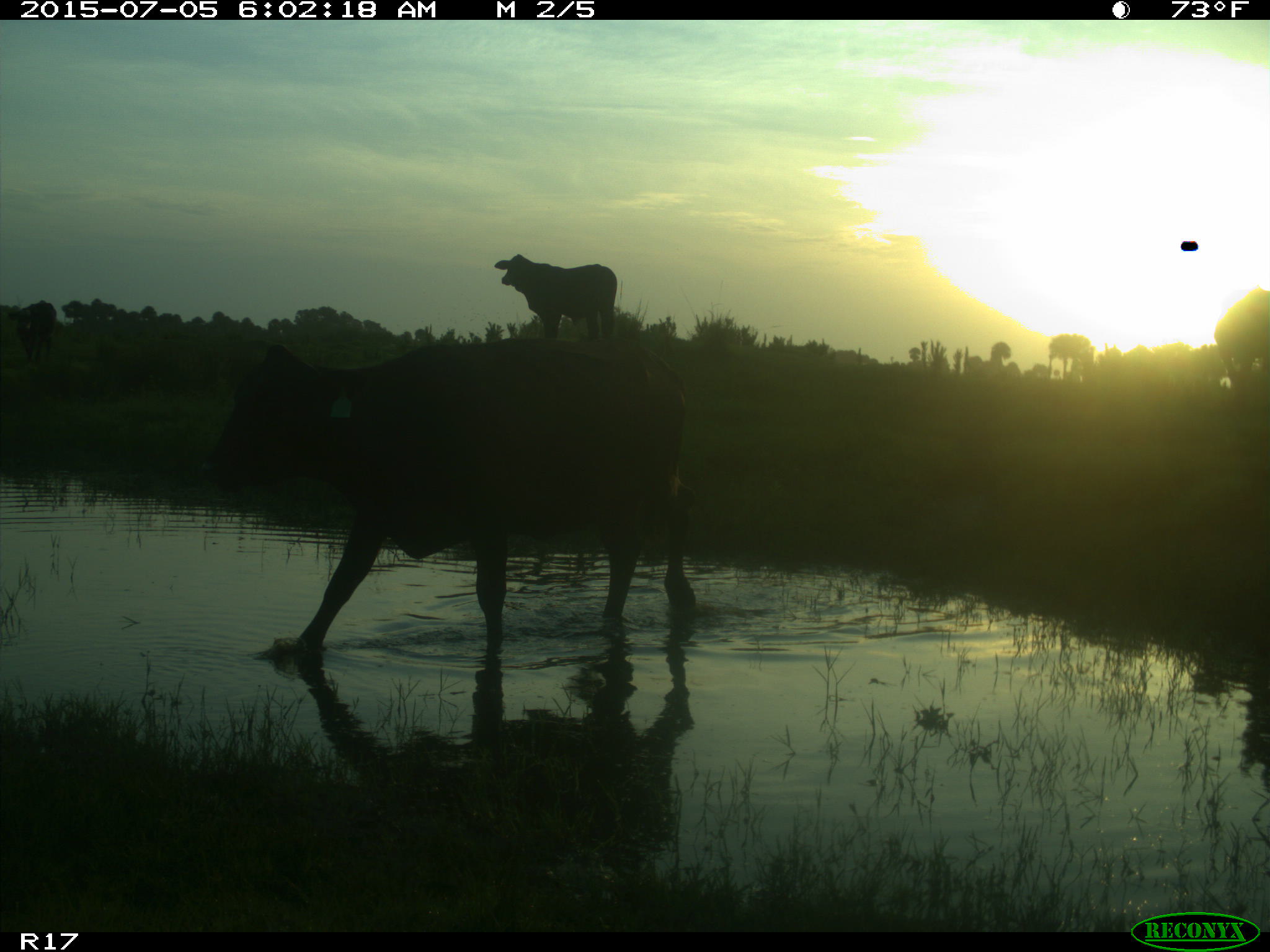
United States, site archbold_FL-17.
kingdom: Animalia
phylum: Chordata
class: Mammalia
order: Artiodactyla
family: Bovidae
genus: Bos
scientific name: Bos taurus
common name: domestic cow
Bos taurus (domestic cow).